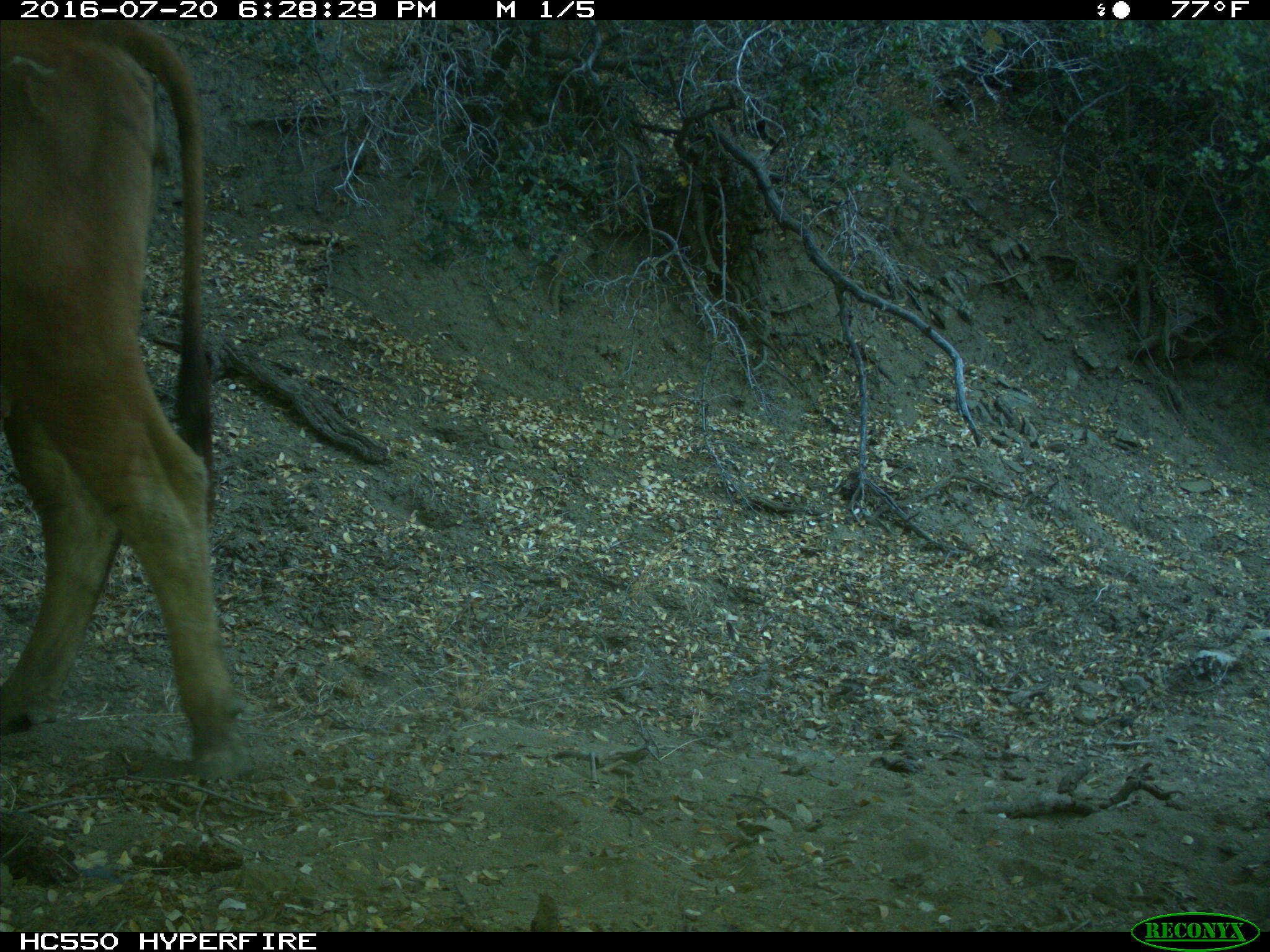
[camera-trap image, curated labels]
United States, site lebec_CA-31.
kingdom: Animalia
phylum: Chordata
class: Mammalia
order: Artiodactyla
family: Bovidae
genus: Bos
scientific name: Bos taurus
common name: domestic cow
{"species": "Bos taurus (domestic cow)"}